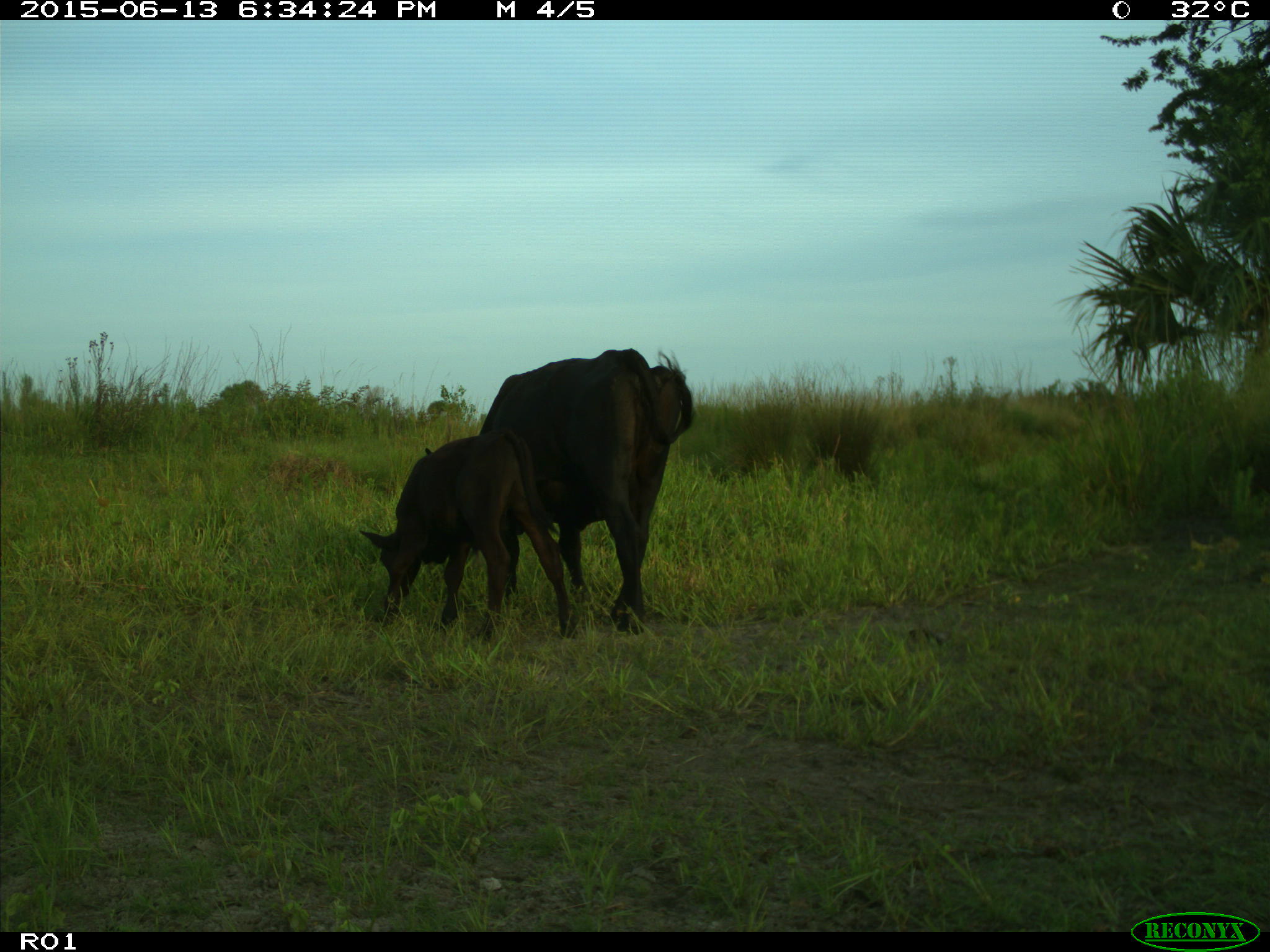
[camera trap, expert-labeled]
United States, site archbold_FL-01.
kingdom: Animalia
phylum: Chordata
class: Mammalia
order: Artiodactyla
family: Bovidae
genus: Bos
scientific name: Bos taurus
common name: domestic cow